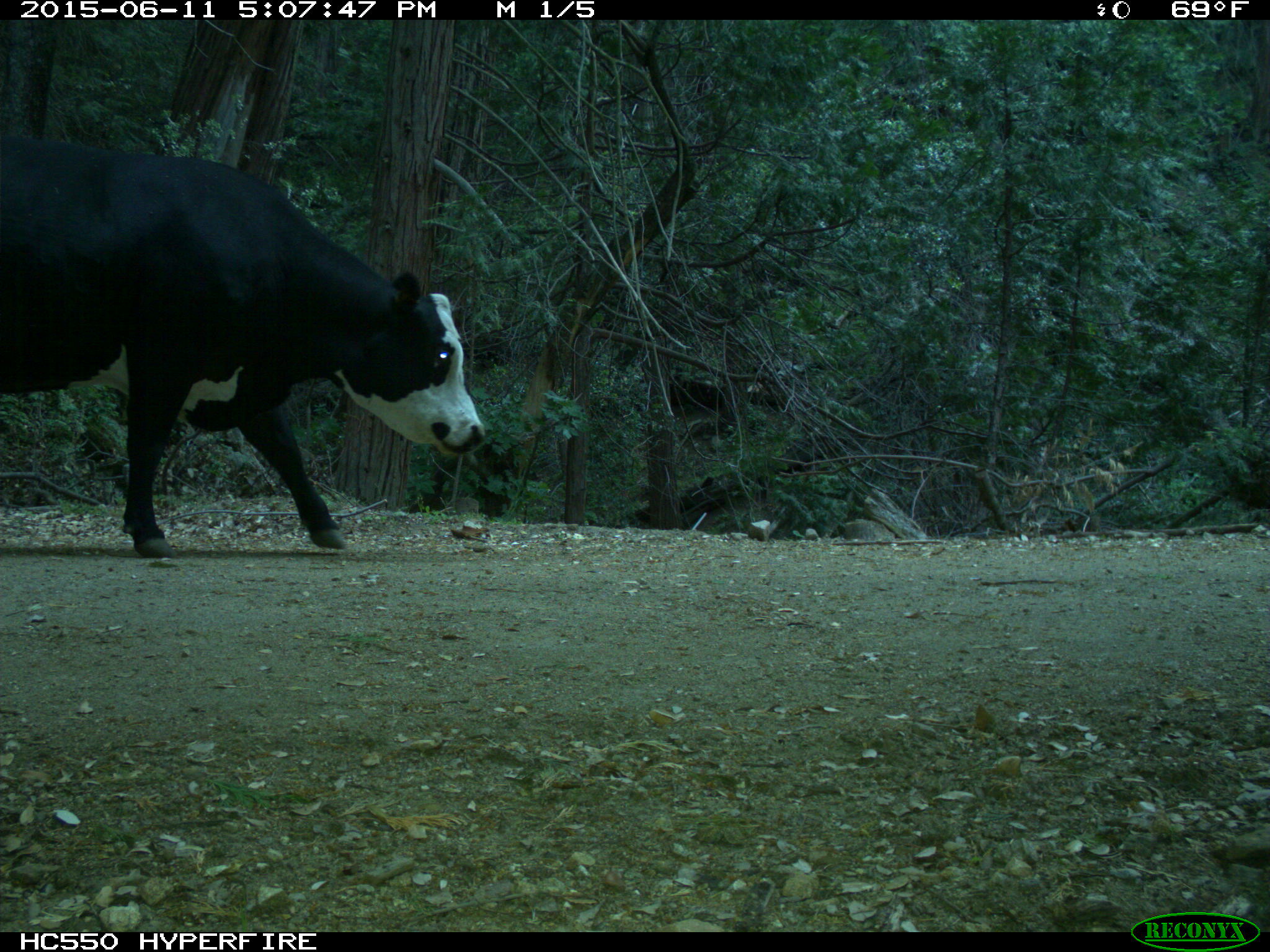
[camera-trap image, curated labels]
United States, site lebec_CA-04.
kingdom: Animalia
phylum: Chordata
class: Mammalia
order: Artiodactyla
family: Bovidae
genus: Bos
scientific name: Bos taurus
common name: domestic cow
Bos taurus (domestic cow).